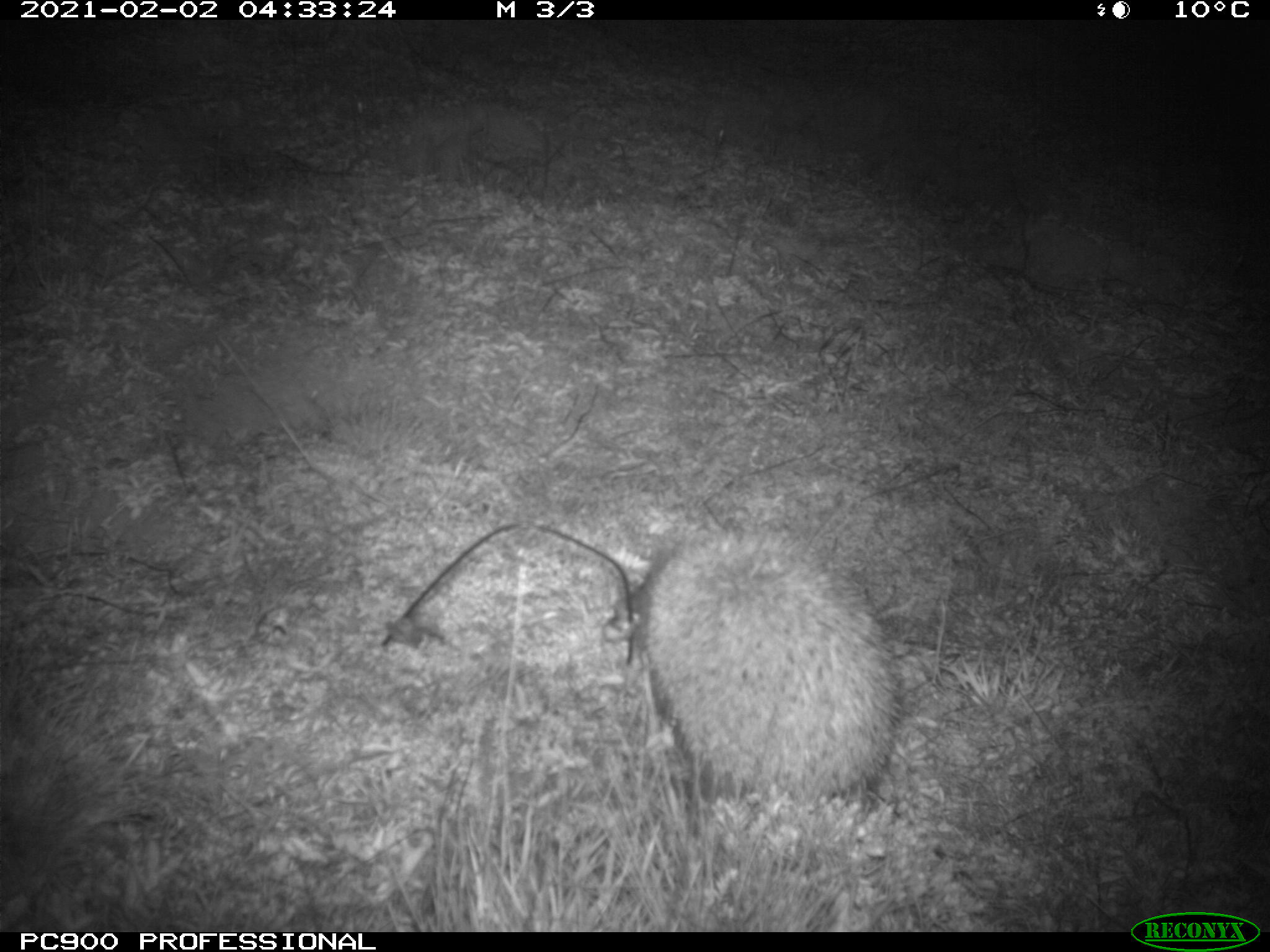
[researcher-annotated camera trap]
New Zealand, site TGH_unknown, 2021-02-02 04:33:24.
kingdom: Animalia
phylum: Chordata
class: Mammalia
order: Eulipotyphla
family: Erinaceidae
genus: Erinaceus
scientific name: Erinaceus europaeus europaeus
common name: european hedgehog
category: hedgehog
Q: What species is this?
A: Hedgehog (european hedgehog) (Erinaceus europaeus europaeus).